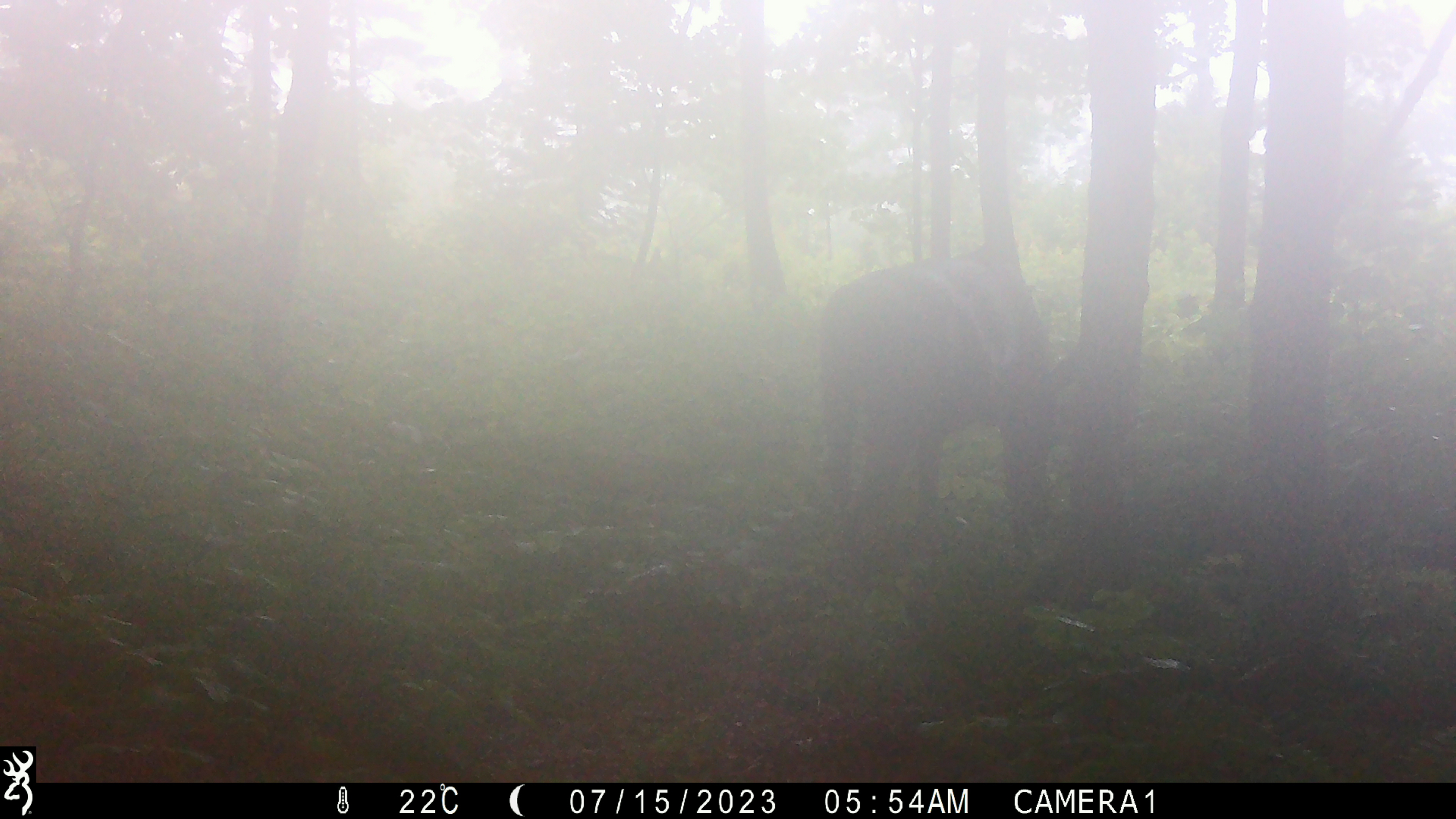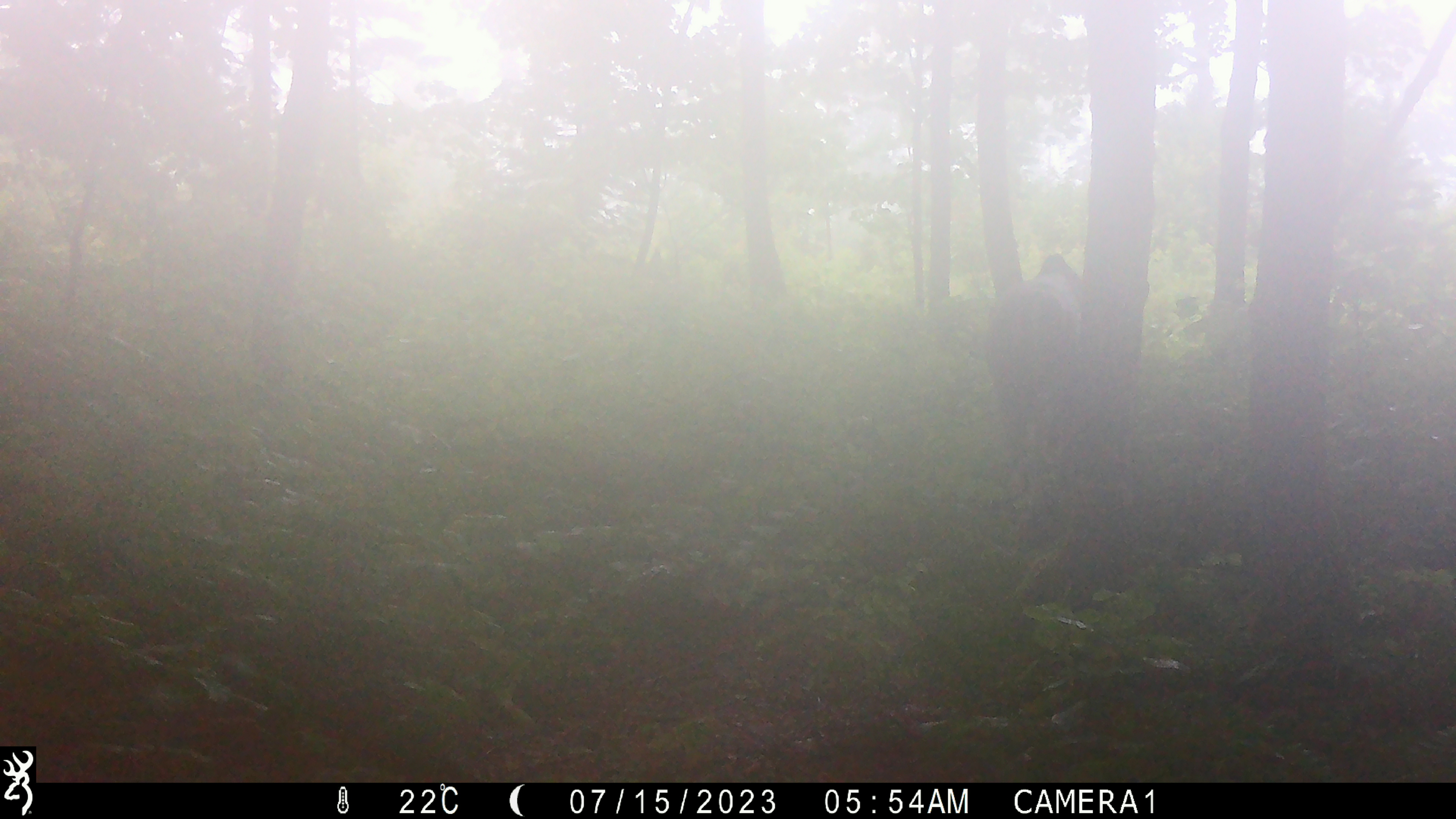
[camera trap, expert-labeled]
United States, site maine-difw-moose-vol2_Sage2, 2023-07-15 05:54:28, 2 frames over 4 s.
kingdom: Animalia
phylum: Chordata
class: Mammalia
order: Artiodactyla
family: Cervidae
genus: Alces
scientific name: Alces alces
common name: moose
Moose (Alces alces).